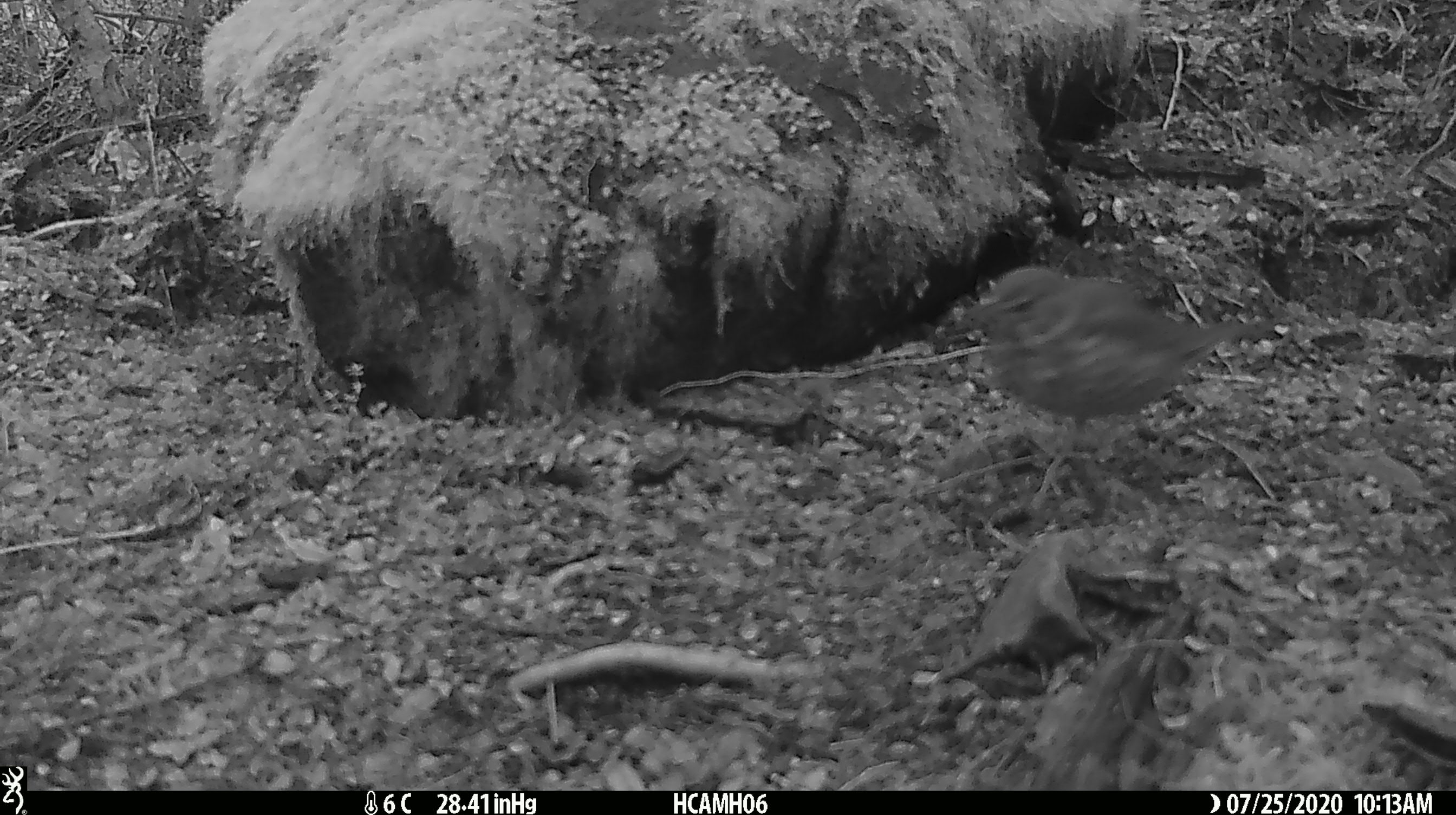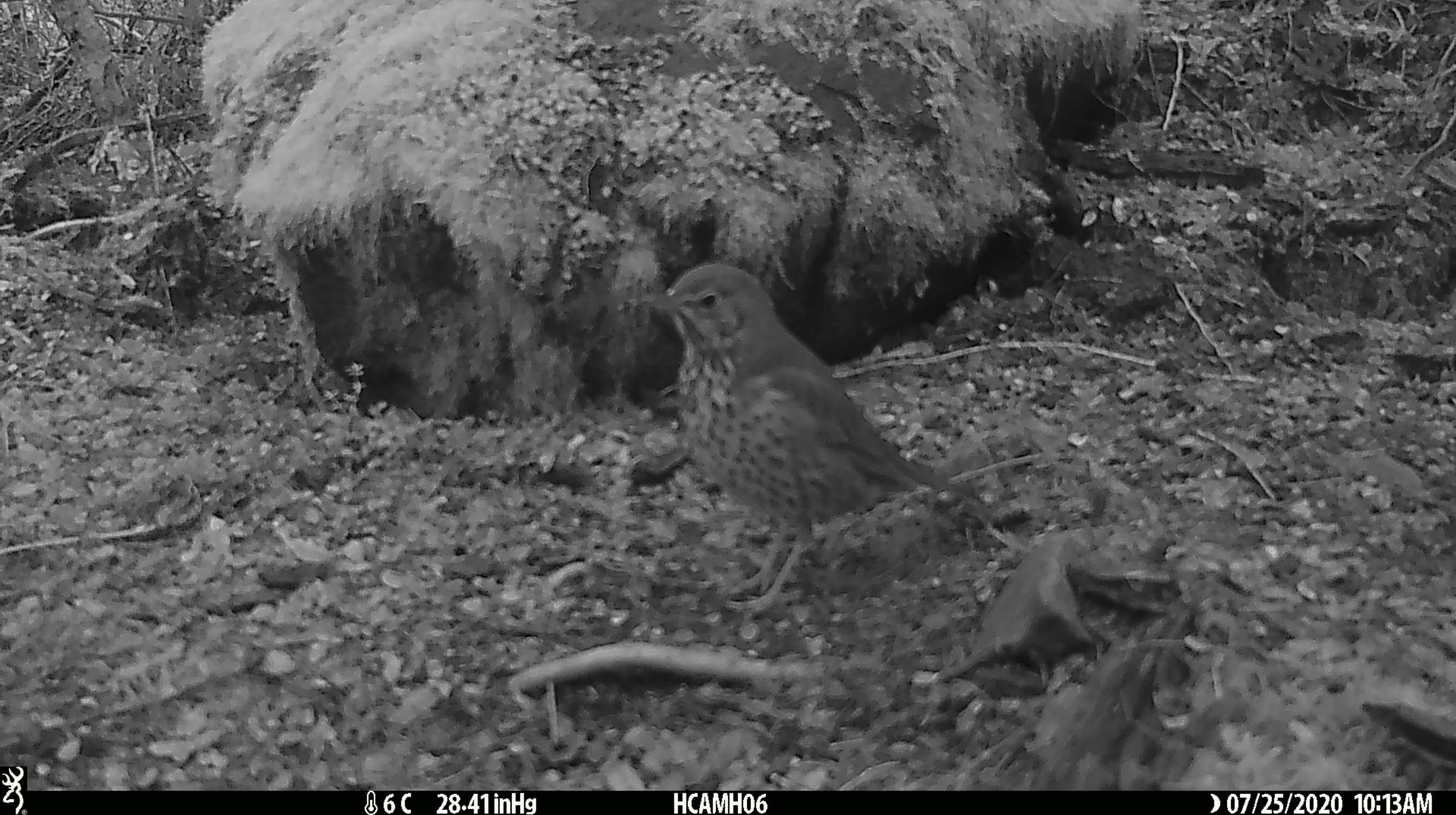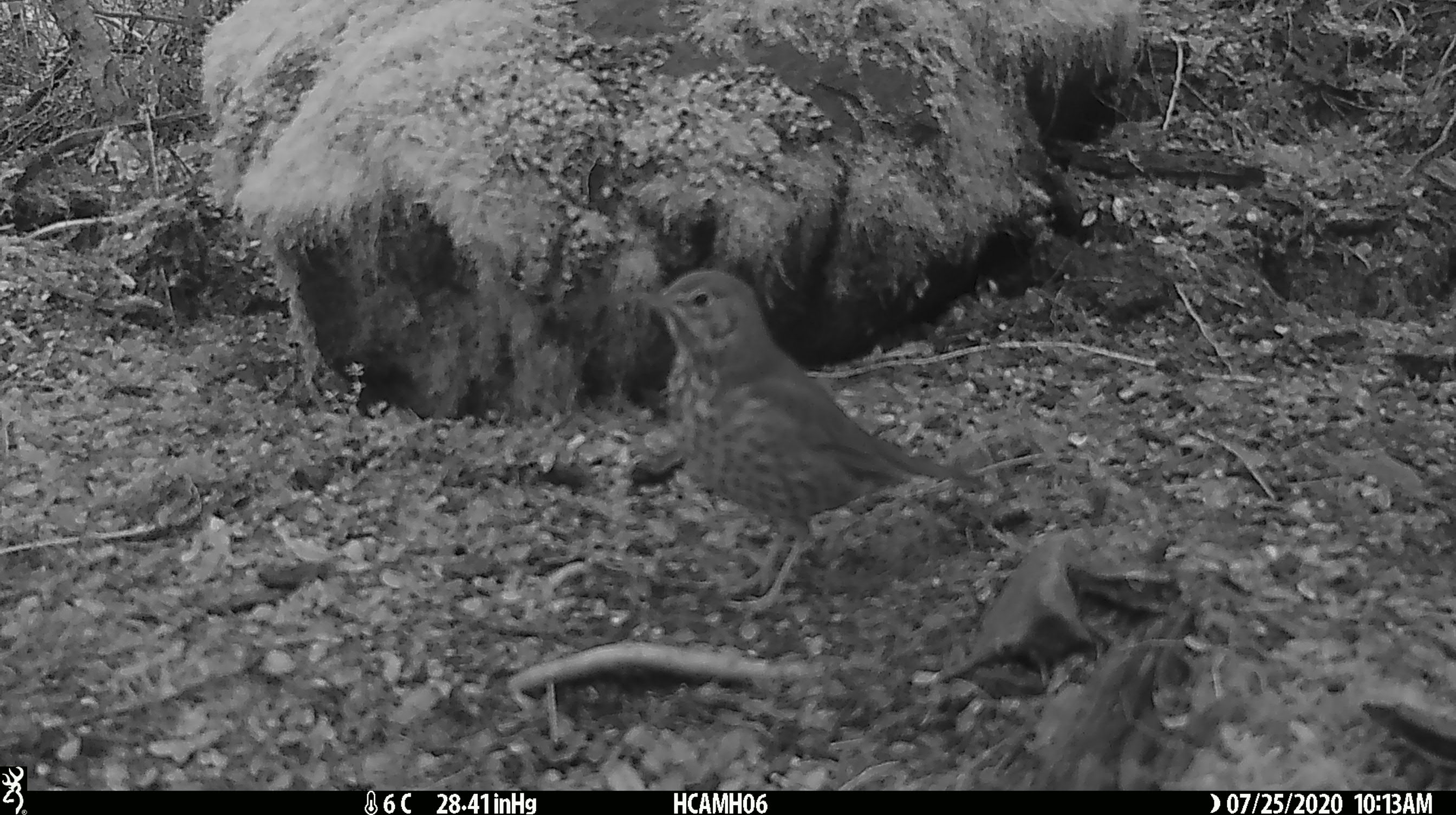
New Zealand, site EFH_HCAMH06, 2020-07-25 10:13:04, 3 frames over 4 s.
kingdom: Animalia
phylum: Chordata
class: Aves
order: Passeriformes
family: Turdidae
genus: Turdus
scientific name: Turdus philomelos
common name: song thrush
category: thrush